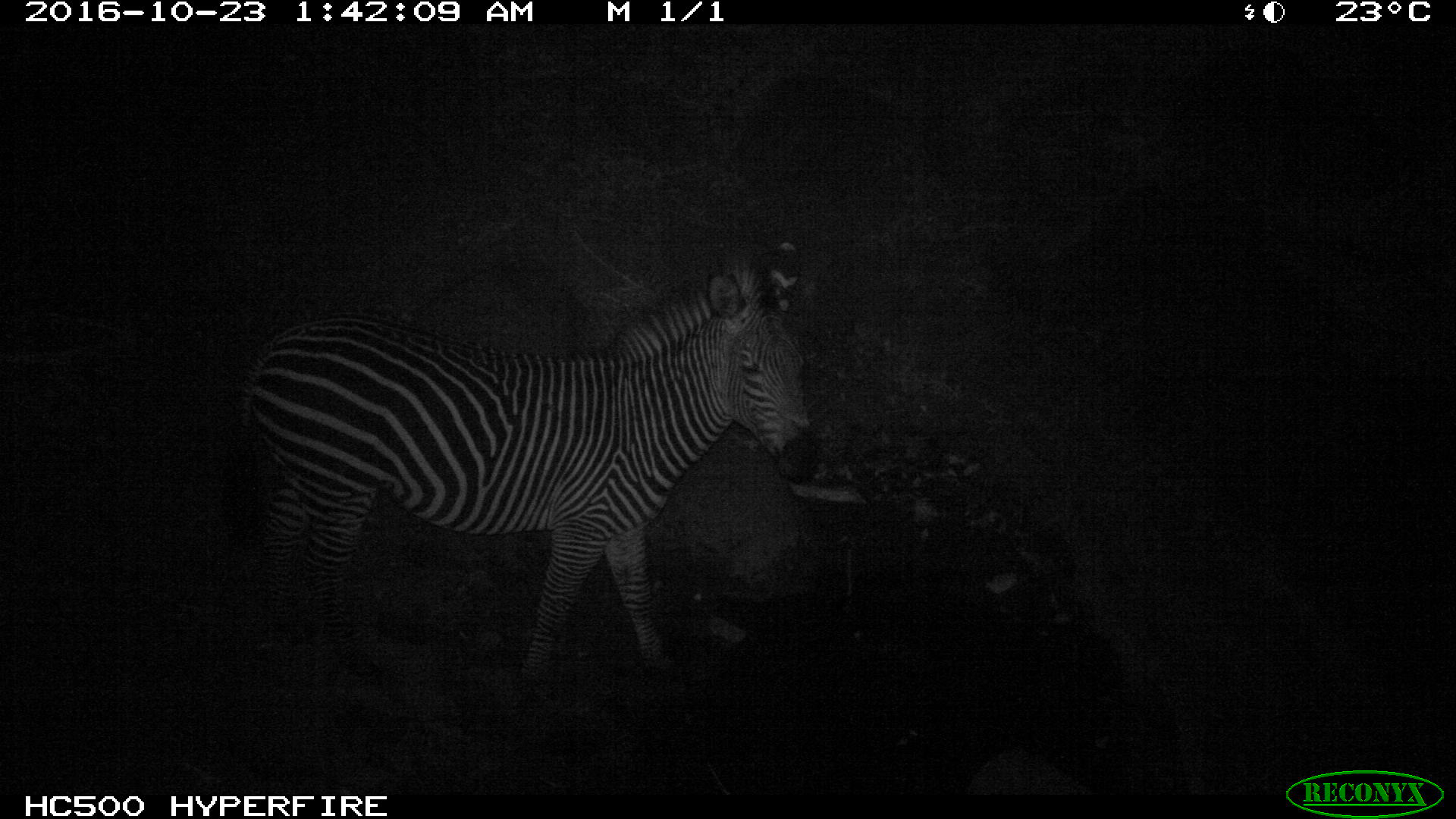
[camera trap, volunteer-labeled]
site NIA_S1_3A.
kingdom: Animalia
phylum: Chordata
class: Mammalia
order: Perissodactyla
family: Equidae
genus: Equus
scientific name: Equus quagga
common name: plains zebra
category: zebraplains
Zebraplains (plains zebra) (Equus quagga), count 1. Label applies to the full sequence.